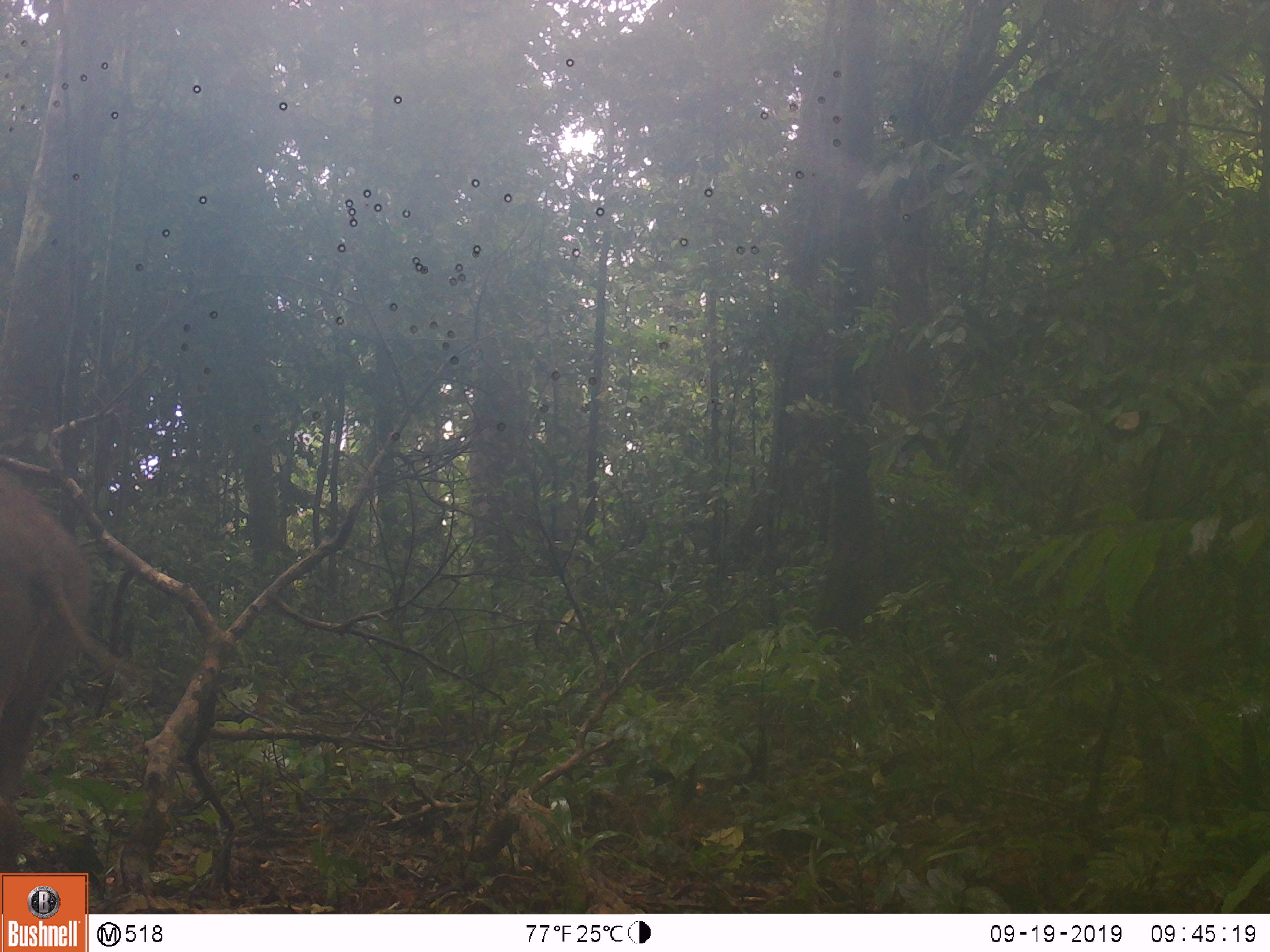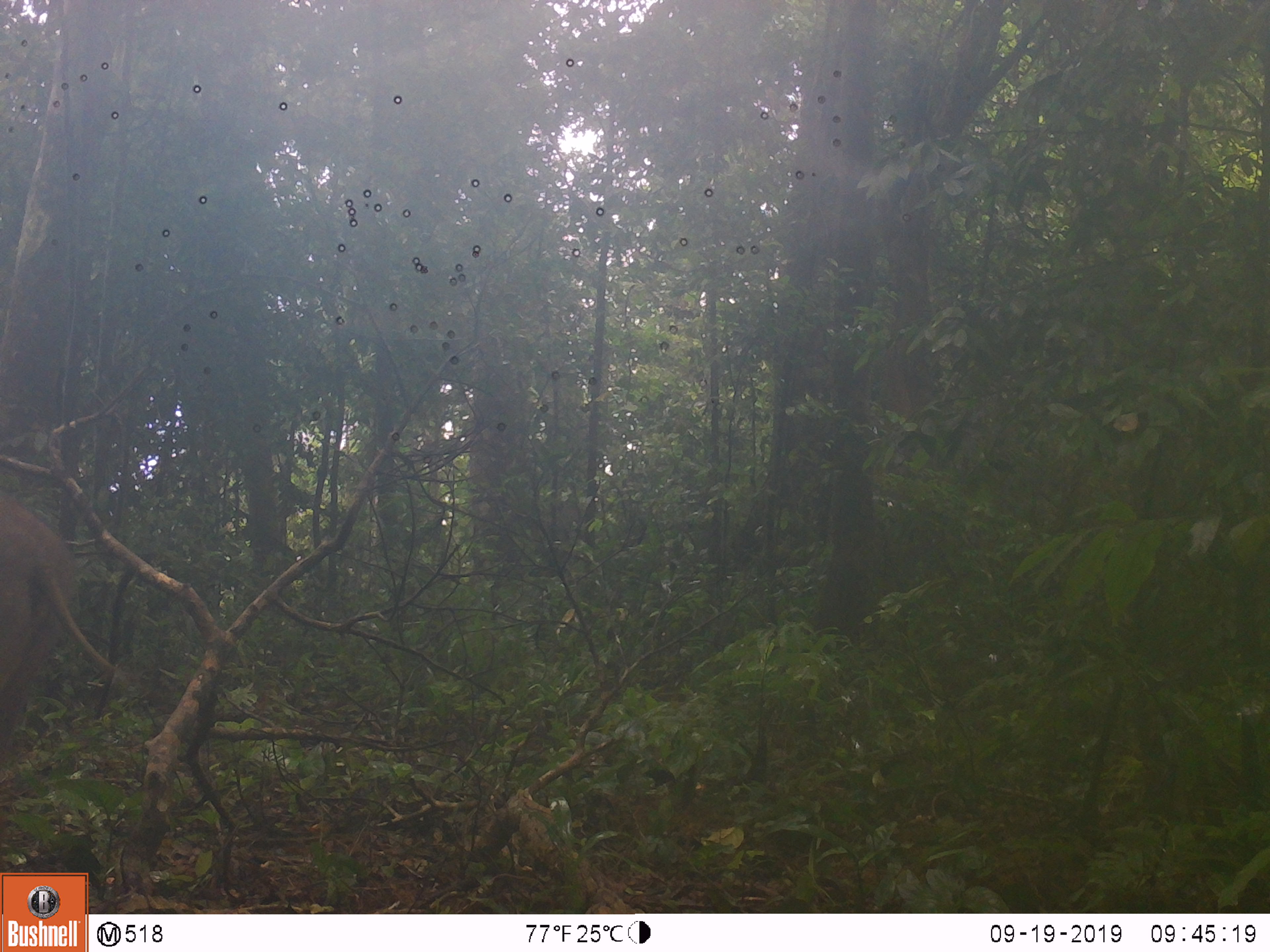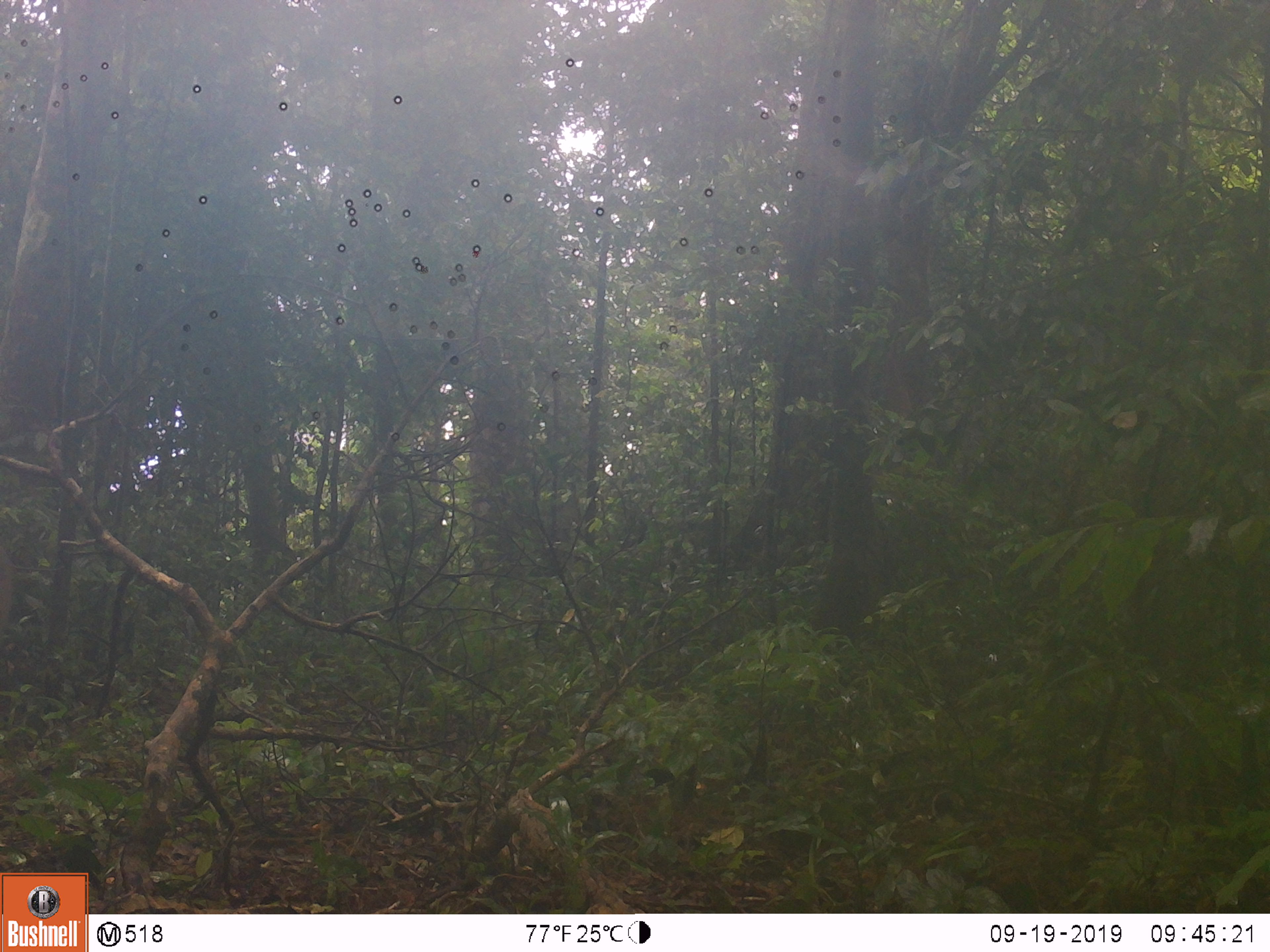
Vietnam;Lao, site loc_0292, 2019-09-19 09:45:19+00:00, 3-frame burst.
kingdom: Animalia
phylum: Chordata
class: Mammalia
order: Artiodactyla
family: Suidae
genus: Sus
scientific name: Sus scrofa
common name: eurasian wild pig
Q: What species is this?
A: Eurasian wild pig (Sus scrofa).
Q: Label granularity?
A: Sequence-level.